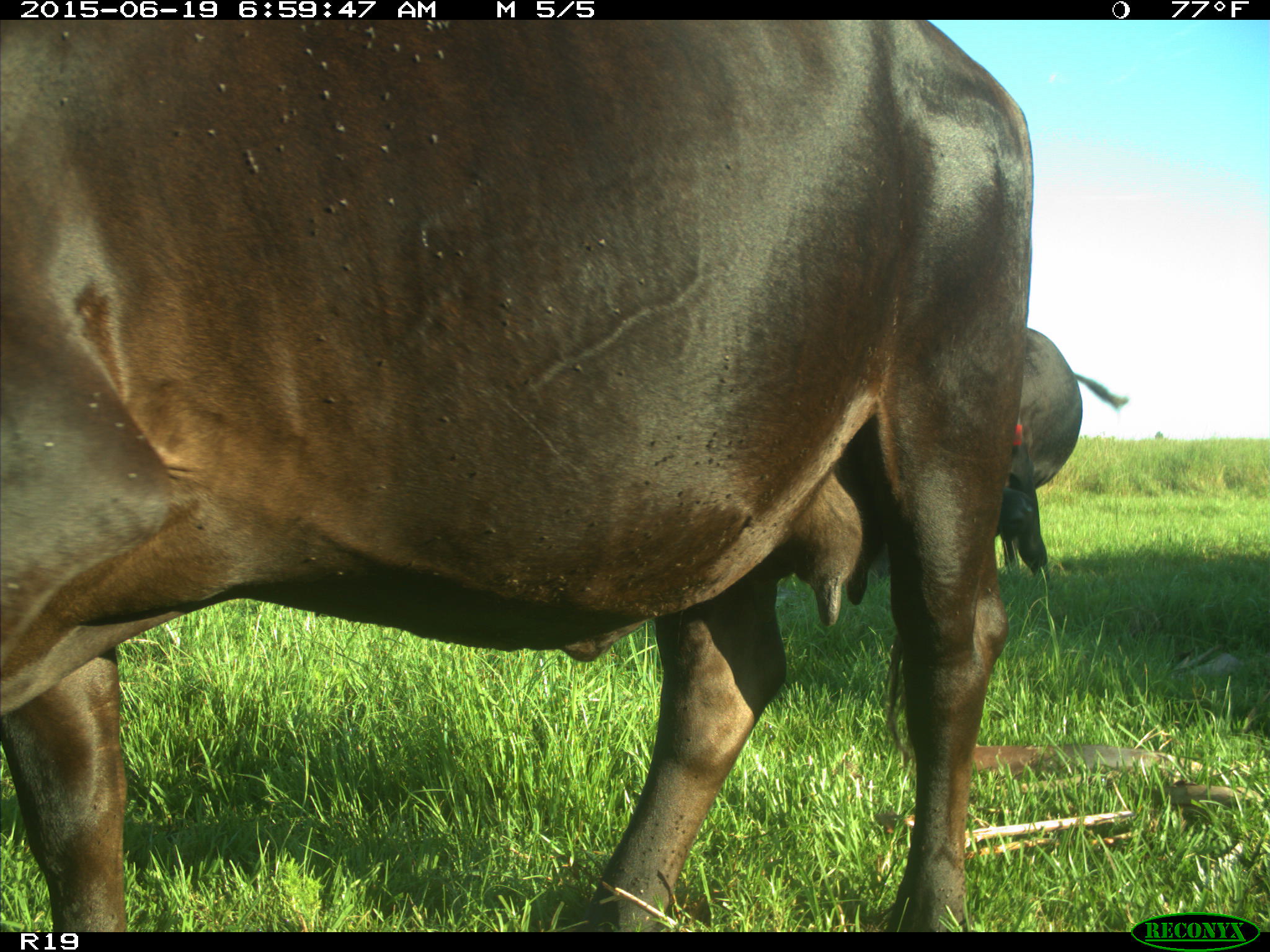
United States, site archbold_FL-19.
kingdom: Animalia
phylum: Chordata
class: Mammalia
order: Artiodactyla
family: Bovidae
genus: Bos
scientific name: Bos taurus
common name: domestic cow